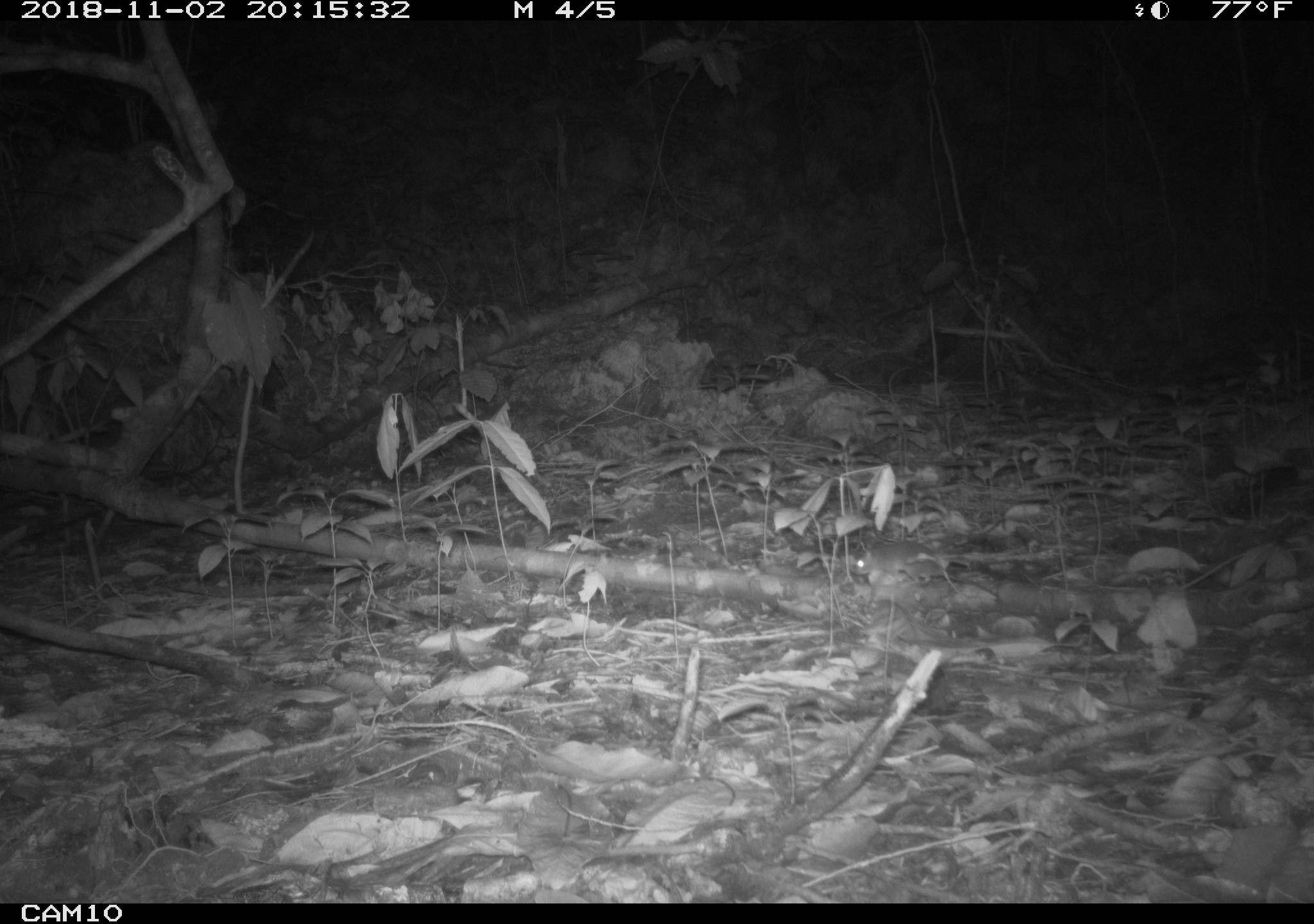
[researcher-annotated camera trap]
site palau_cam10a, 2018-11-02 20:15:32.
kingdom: Animalia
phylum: Chordata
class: Mammalia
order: Rodentia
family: Muridae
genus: Rattus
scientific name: Rattus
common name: rat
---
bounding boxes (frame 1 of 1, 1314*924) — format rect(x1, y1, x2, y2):
rat: rect(844, 536, 991, 592)